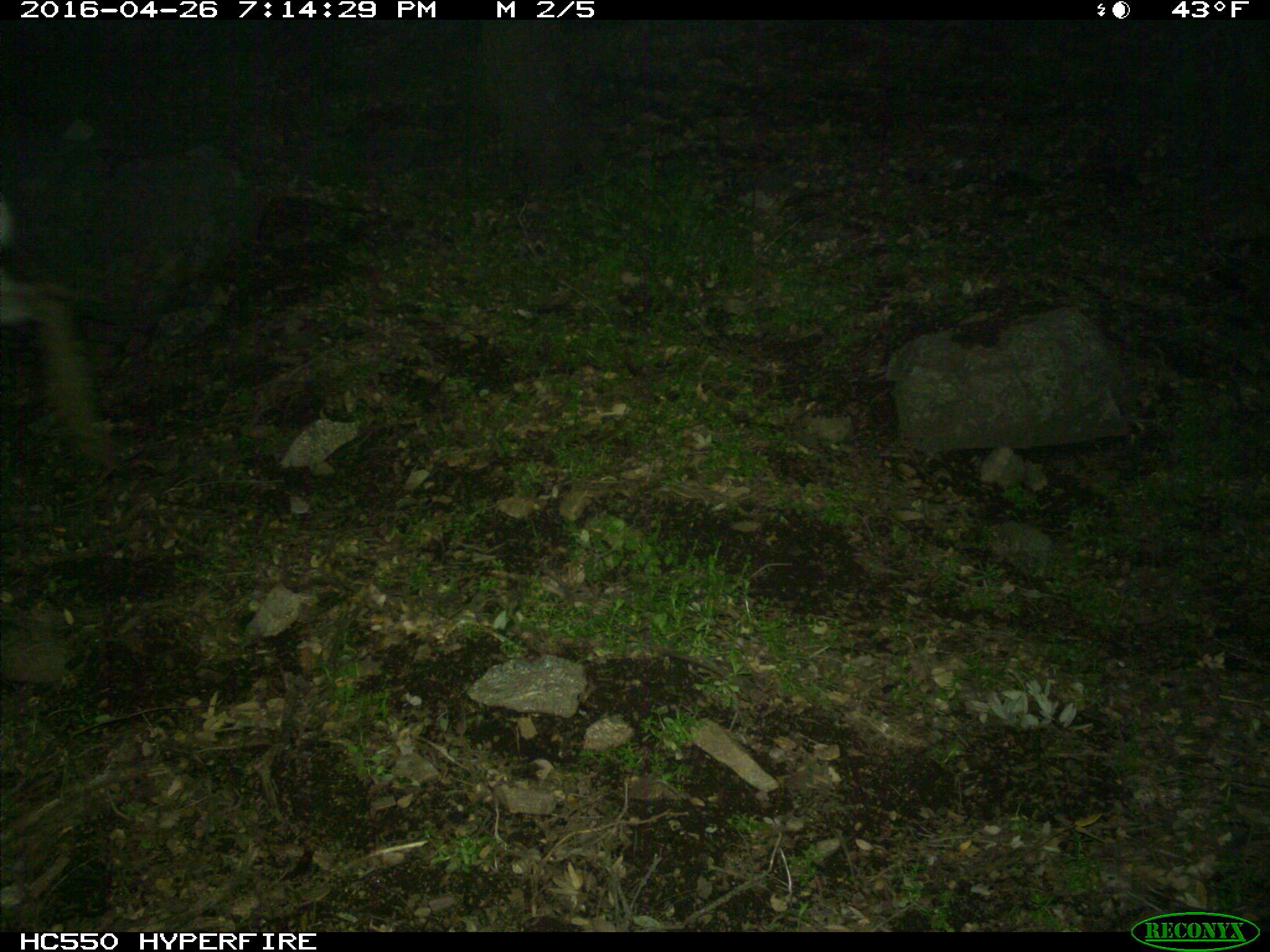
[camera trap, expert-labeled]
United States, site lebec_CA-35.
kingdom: Animalia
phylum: Chordata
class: Mammalia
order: Artiodactyla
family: Cervidae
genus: Odocoileus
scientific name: Odocoileus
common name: deer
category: unidentified deer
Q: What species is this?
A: Unidentified deer (deer) (Odocoileus).